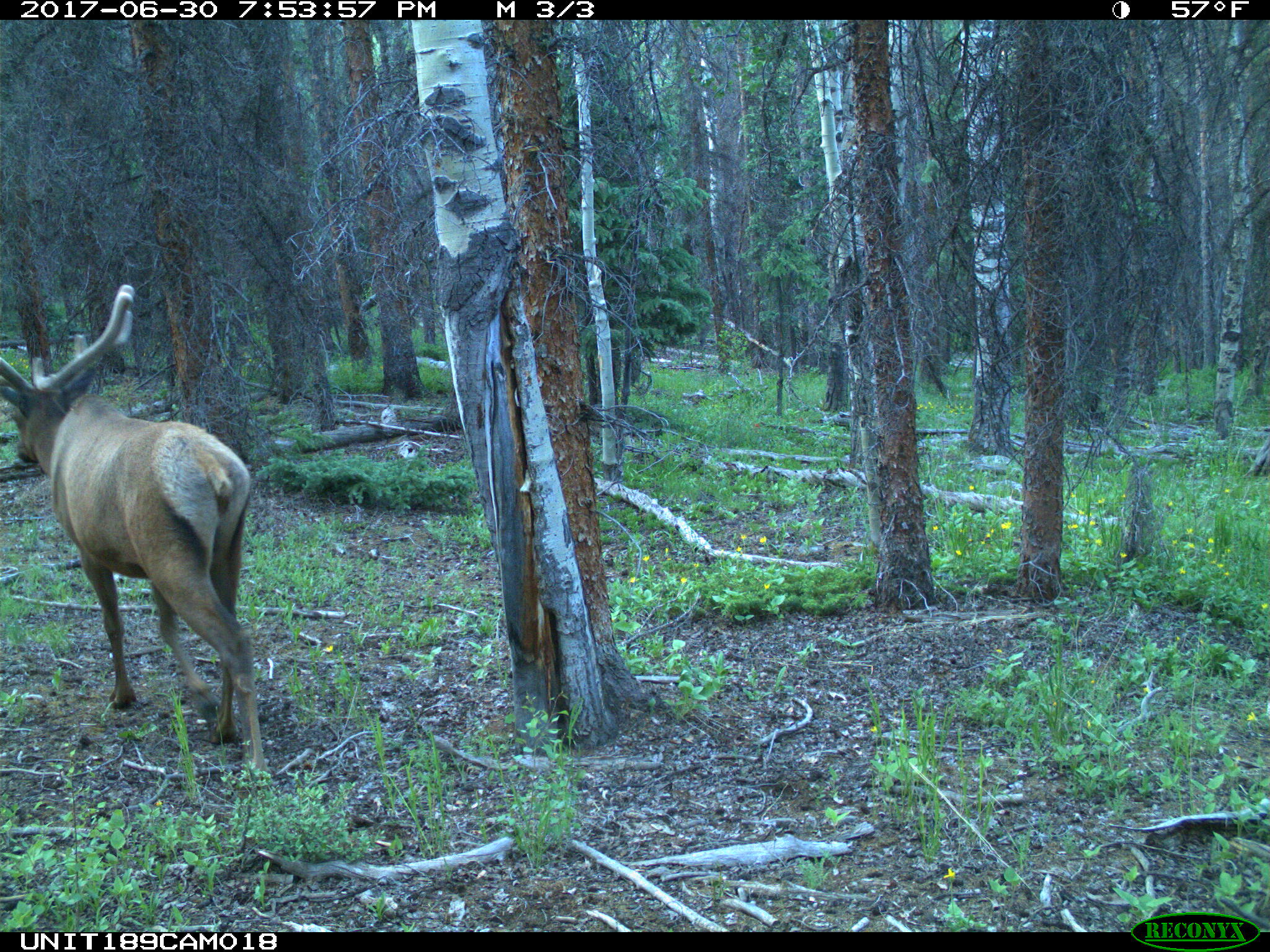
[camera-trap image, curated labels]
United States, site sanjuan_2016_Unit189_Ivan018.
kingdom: Animalia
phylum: Chordata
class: Mammalia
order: Artiodactyla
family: Cervidae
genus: Cervus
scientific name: Cervus elaphus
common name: red deer